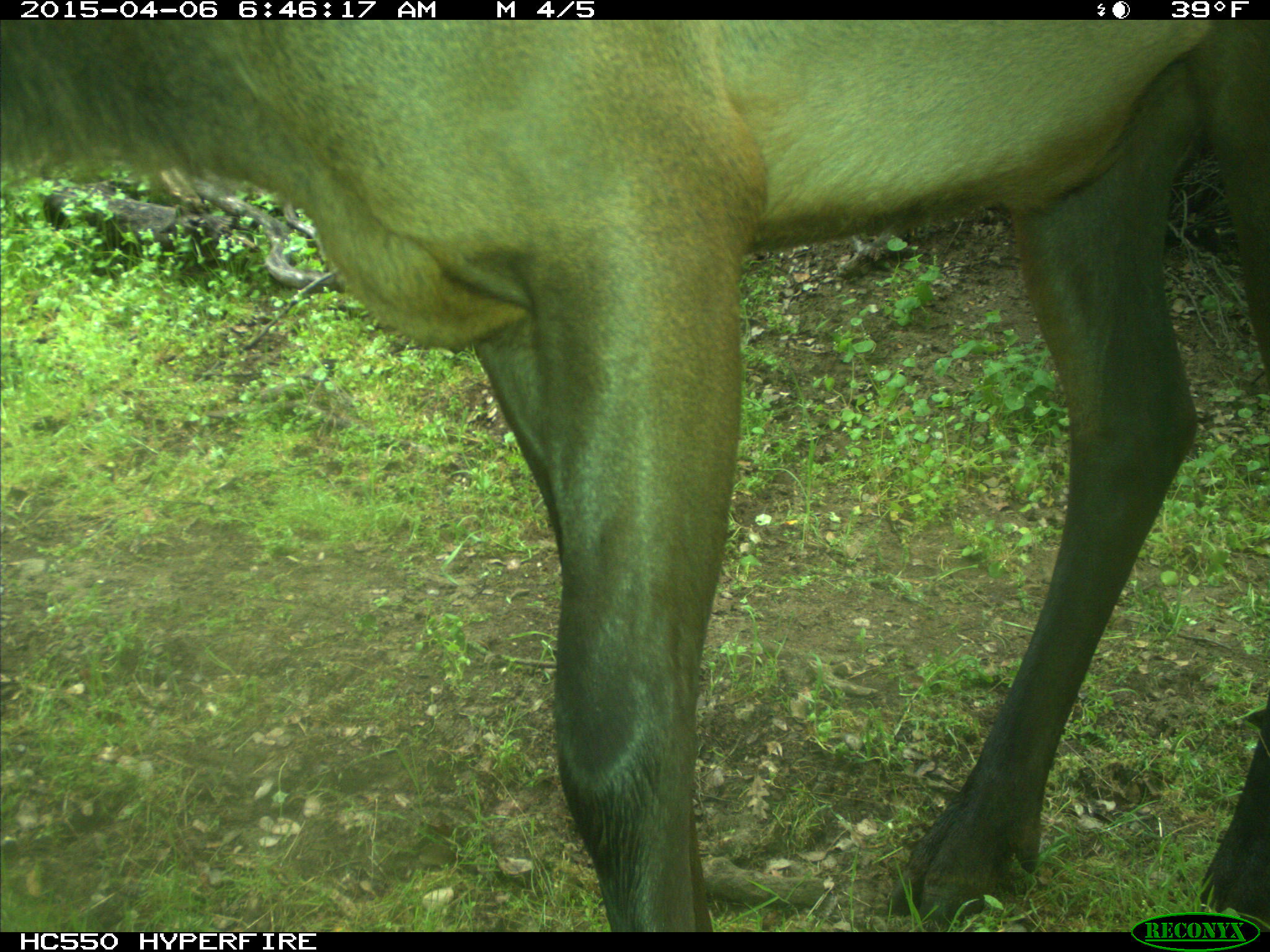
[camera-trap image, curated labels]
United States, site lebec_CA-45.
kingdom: Animalia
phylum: Chordata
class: Mammalia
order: Artiodactyla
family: Cervidae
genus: Cervus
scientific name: Cervus canadensis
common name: elk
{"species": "Cervus canadensis (elk)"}